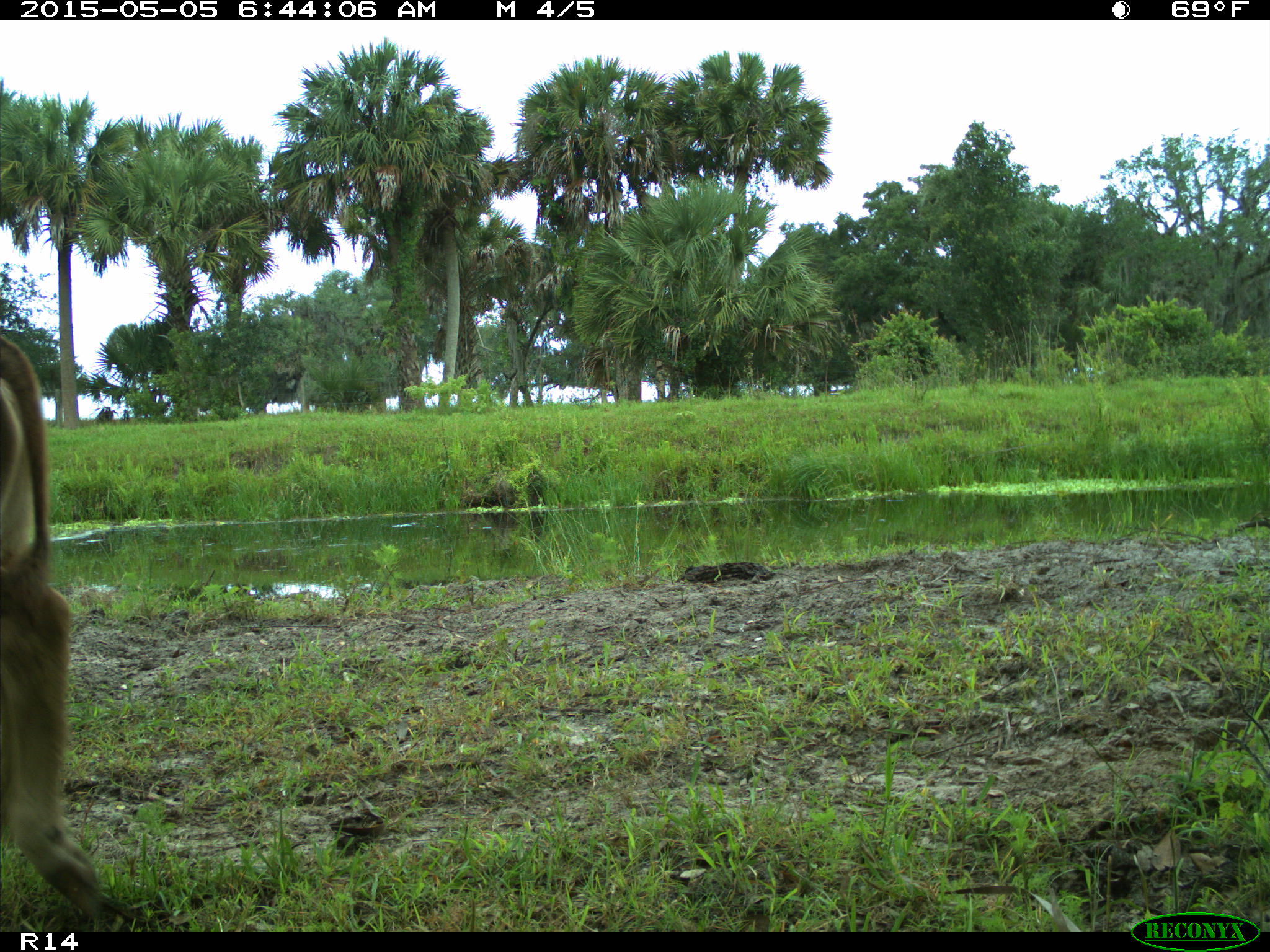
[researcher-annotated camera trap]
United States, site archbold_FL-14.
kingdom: Animalia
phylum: Chordata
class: Mammalia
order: Artiodactyla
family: Bovidae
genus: Bos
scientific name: Bos taurus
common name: domestic cow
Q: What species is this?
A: Bos taurus (domestic cow).